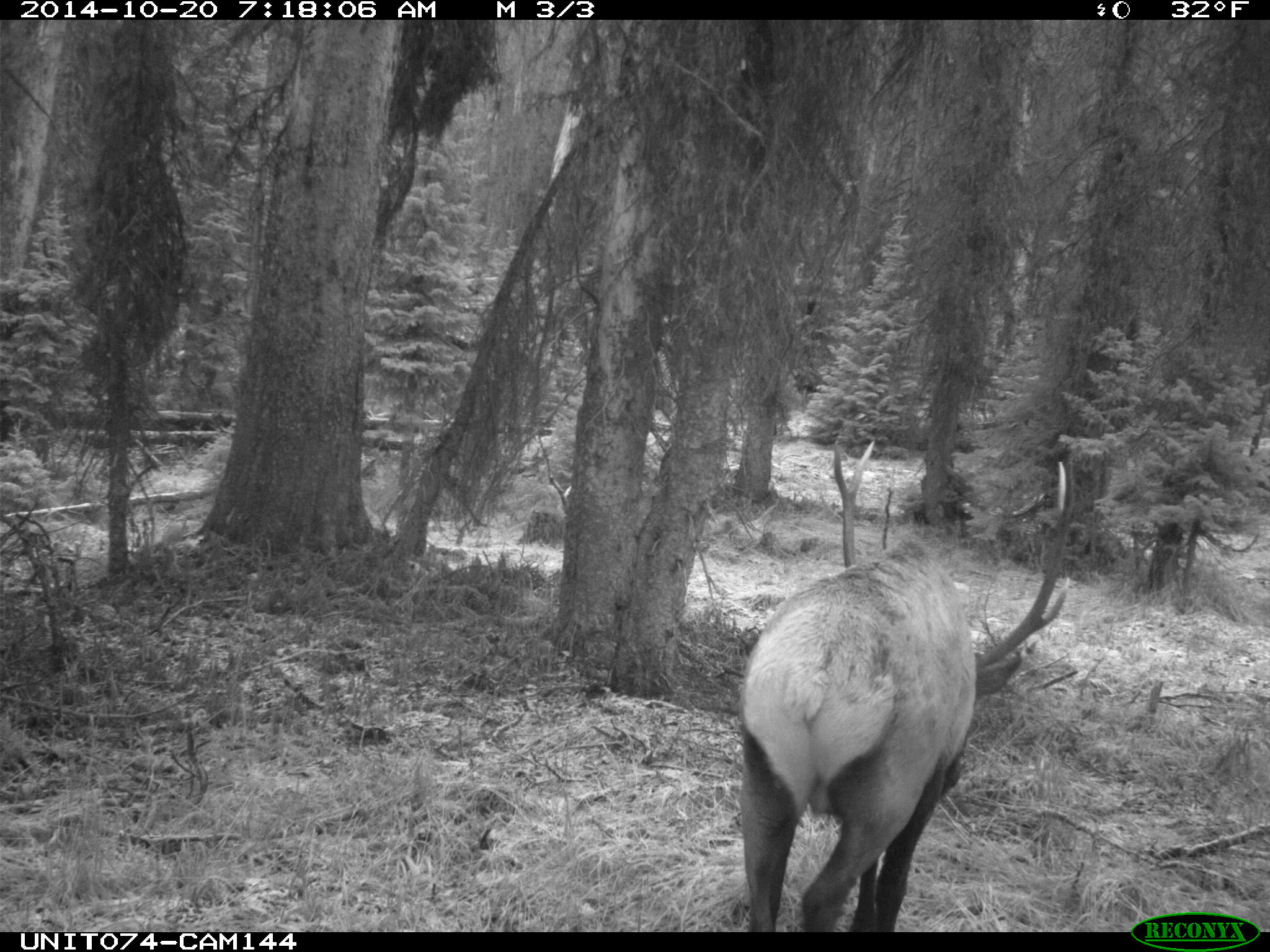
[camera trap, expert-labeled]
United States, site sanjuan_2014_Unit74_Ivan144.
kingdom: Animalia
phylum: Chordata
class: Mammalia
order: Artiodactyla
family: Cervidae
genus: Cervus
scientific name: Cervus elaphus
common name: red deer